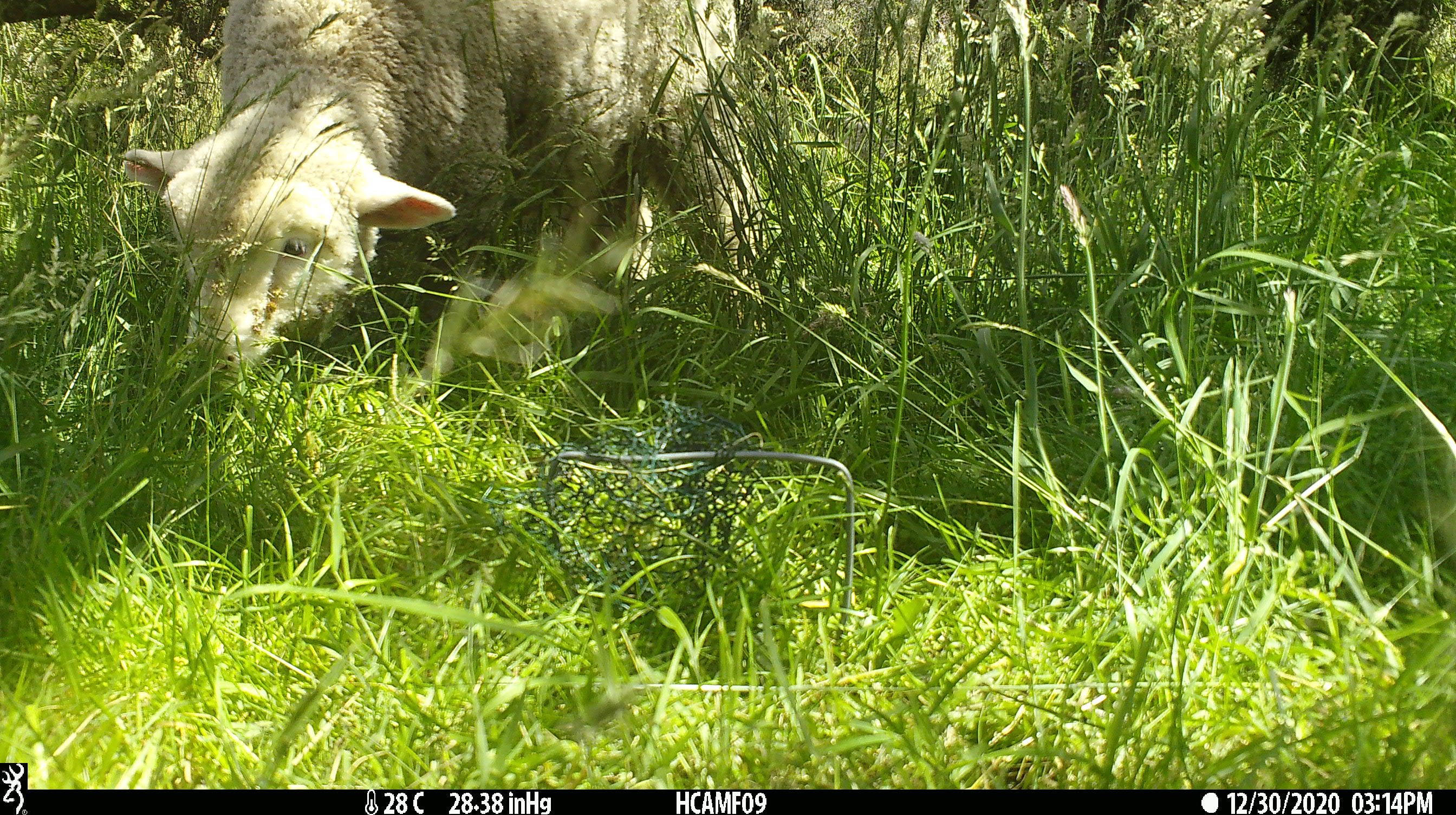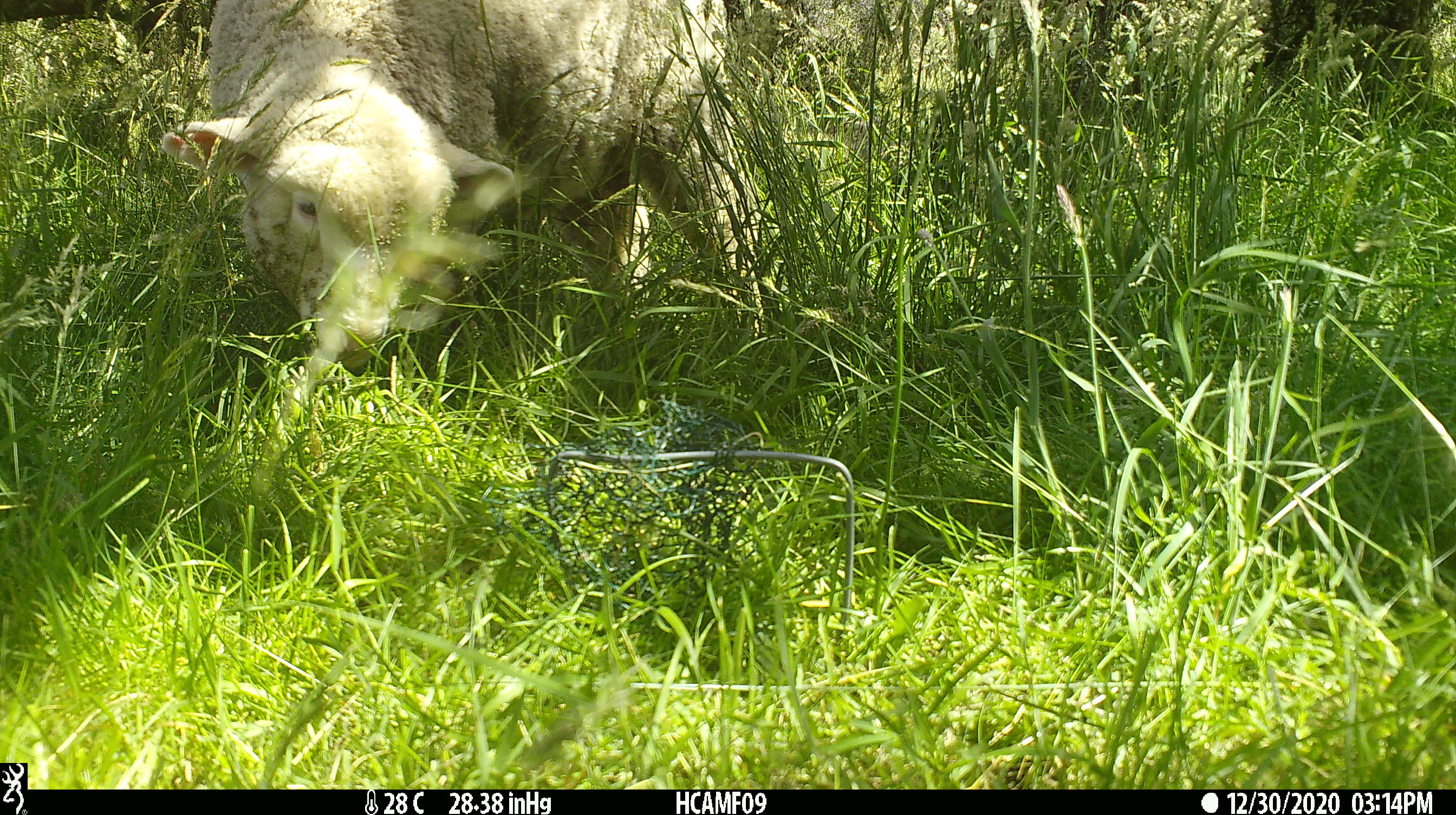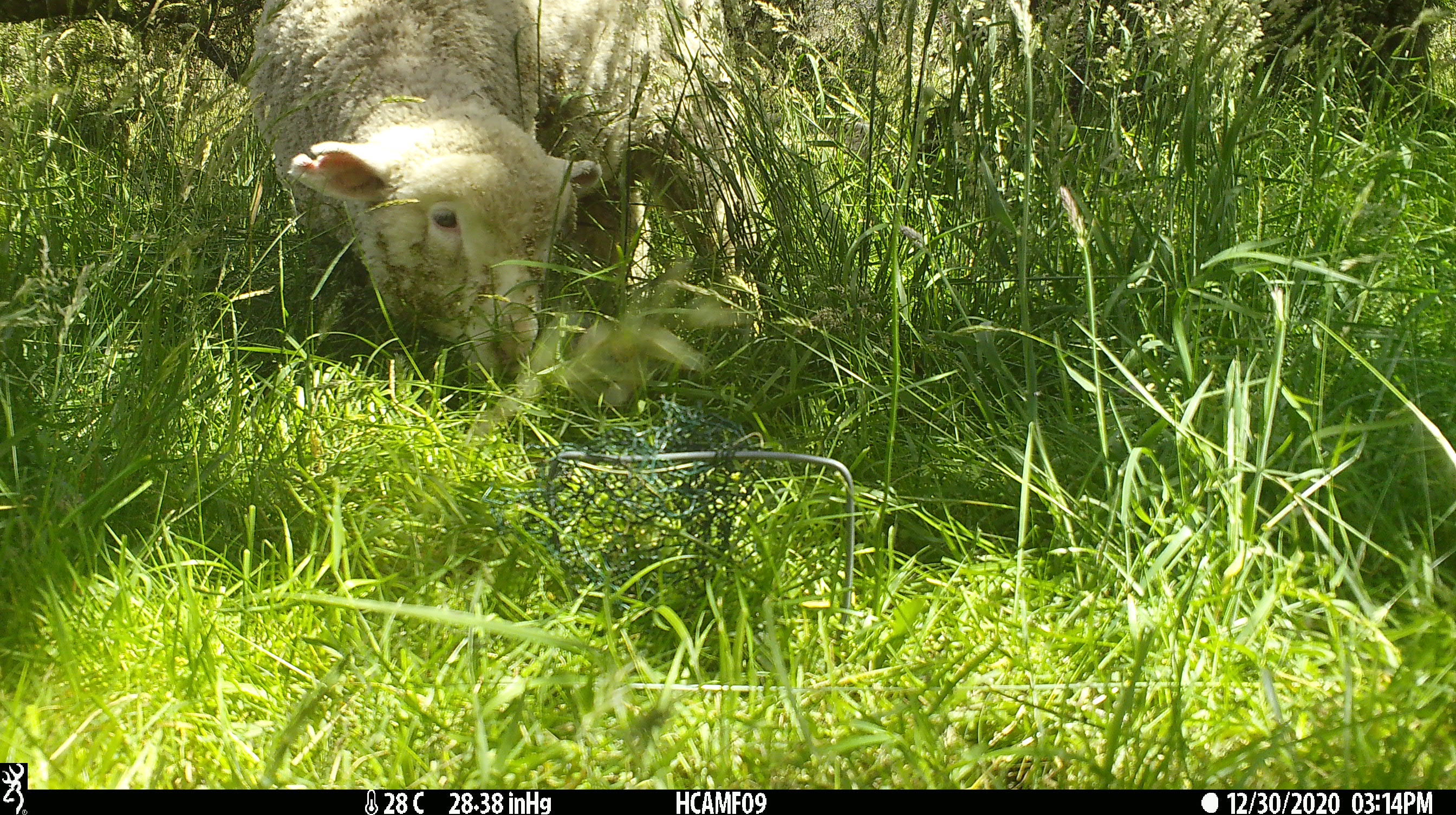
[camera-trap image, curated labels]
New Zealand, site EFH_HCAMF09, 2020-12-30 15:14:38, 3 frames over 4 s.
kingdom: Animalia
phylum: Chordata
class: Mammalia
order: Artiodactyla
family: Bovidae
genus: Ovis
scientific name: Ovis aries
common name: domestic sheep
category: sheep